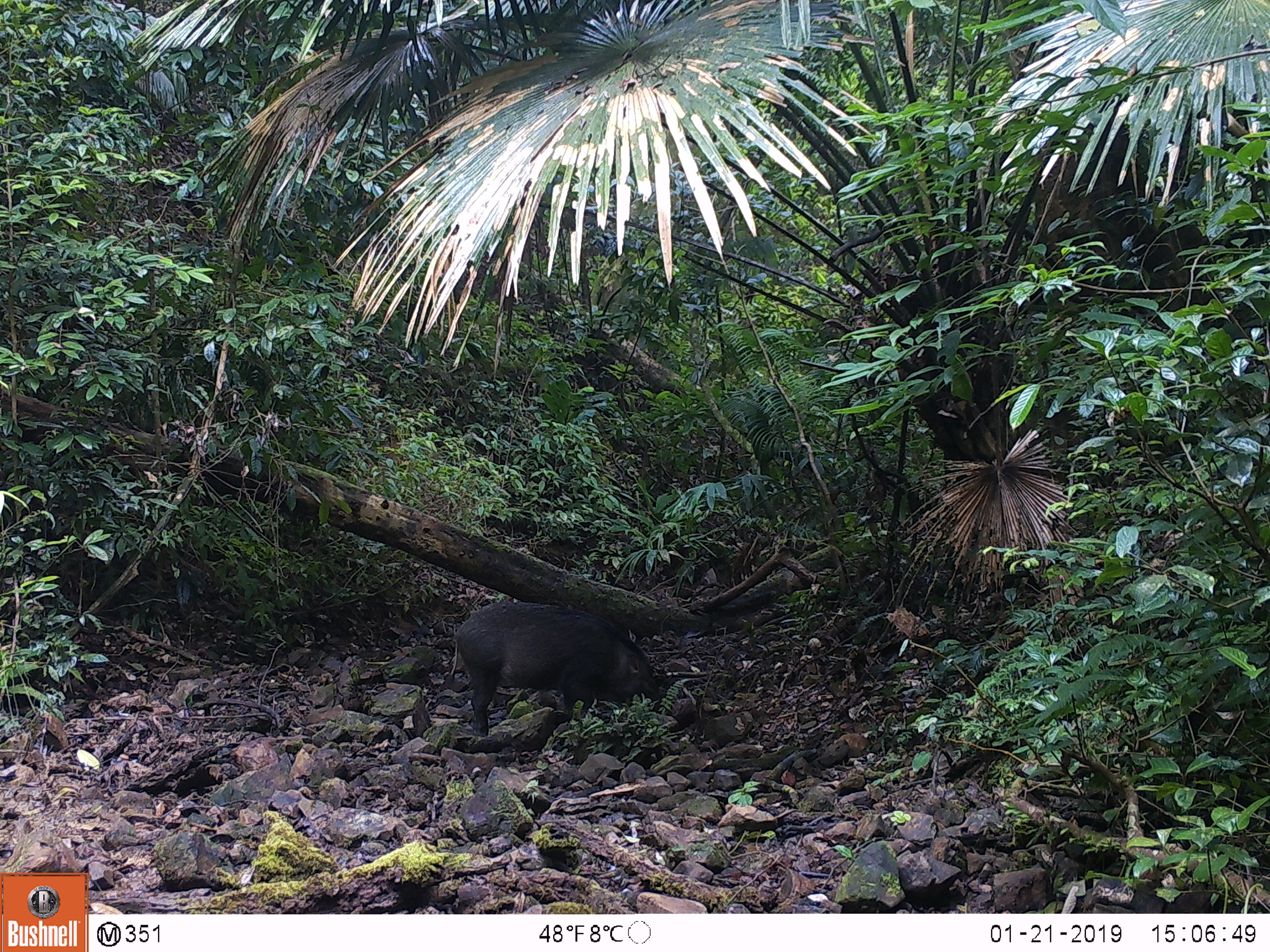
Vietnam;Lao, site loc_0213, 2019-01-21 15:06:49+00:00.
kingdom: Animalia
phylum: Chordata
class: Mammalia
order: Artiodactyla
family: Suidae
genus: Sus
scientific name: Sus scrofa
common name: eurasian wild pig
Eurasian wild pig (Sus scrofa). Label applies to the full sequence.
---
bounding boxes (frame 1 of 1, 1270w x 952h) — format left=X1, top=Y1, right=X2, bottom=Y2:
eurasian wild pig: left=447, top=602, right=661, bottom=738